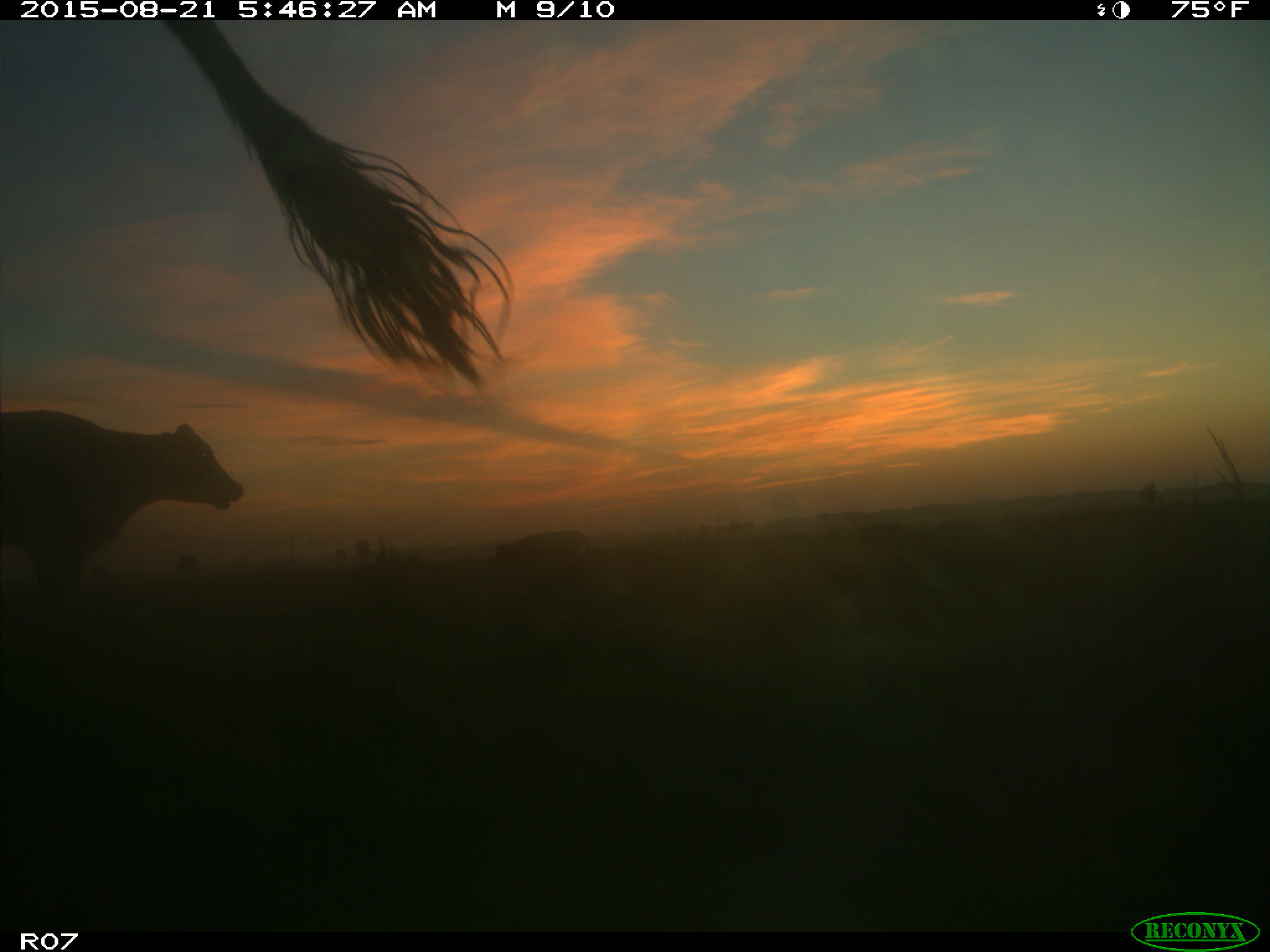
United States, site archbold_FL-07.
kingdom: Animalia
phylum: Chordata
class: Mammalia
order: Artiodactyla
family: Bovidae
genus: Bos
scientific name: Bos taurus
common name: domestic cow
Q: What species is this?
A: Bos taurus (domestic cow).